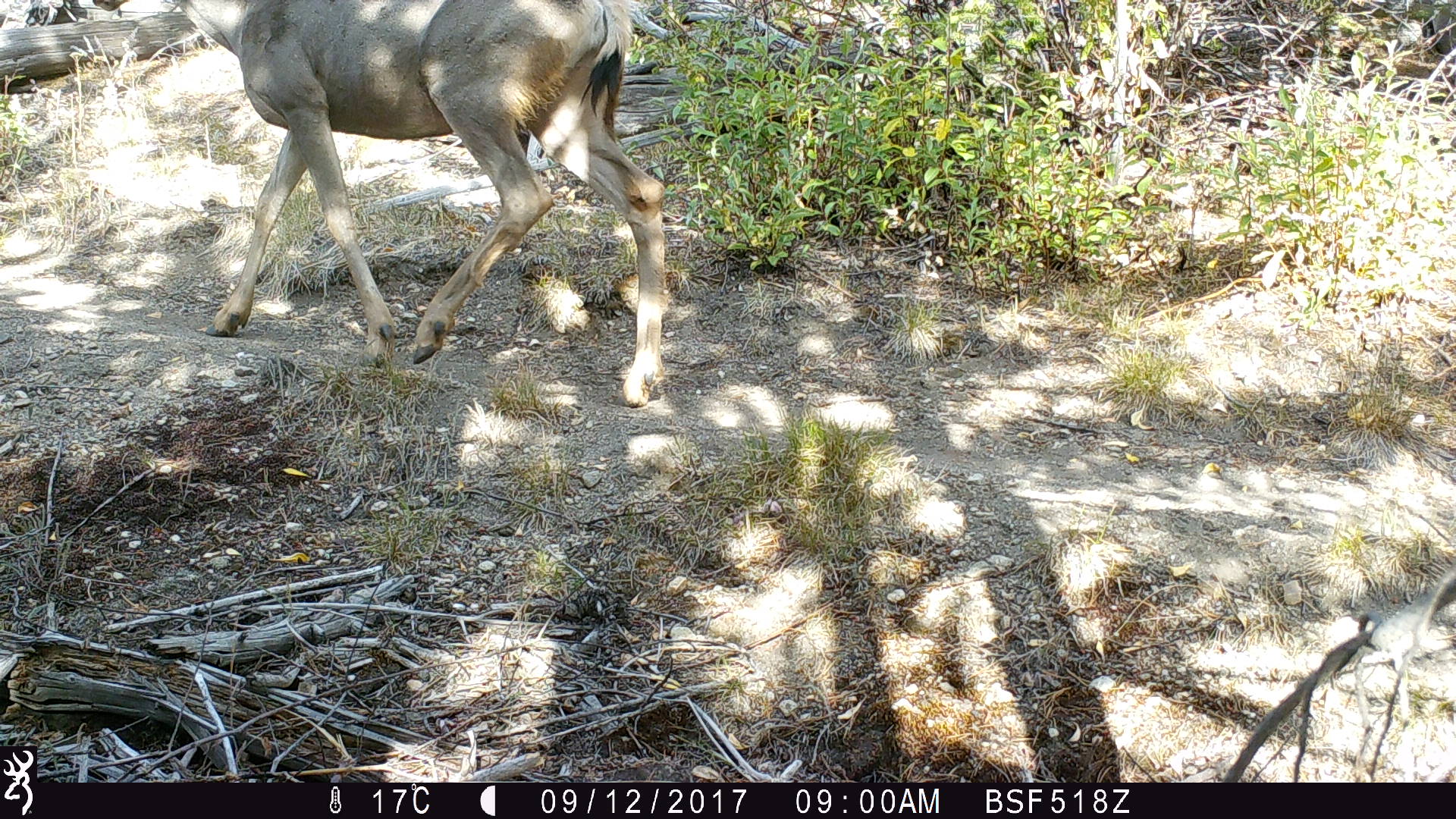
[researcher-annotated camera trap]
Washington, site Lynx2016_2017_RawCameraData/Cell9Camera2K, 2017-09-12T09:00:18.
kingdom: Animalia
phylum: Chordata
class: Mammalia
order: Artiodactyla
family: Cervidae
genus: Odocoileus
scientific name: Odocoileus hemionus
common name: mule deer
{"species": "Odocoileus hemionus (mule deer)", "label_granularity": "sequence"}